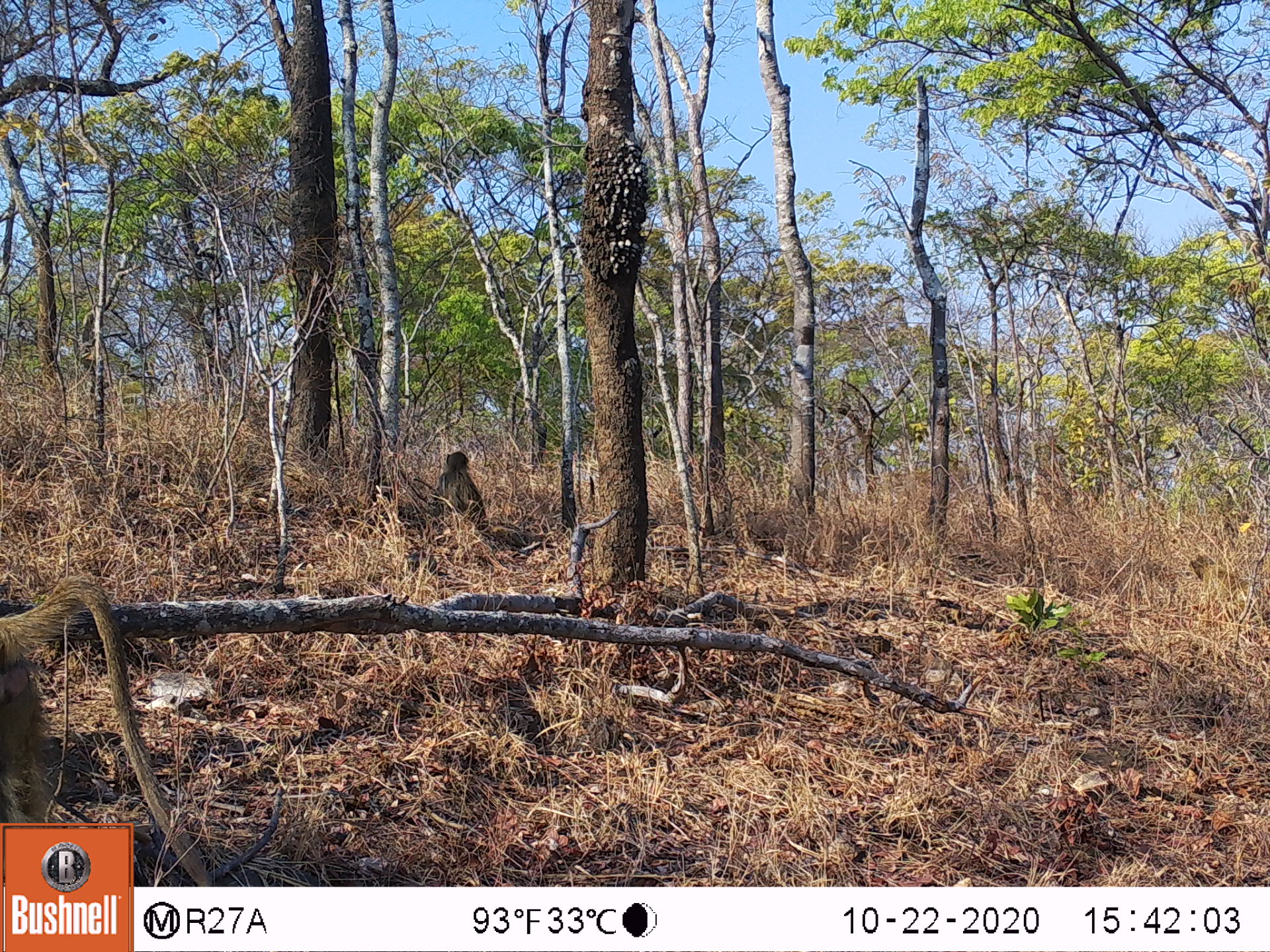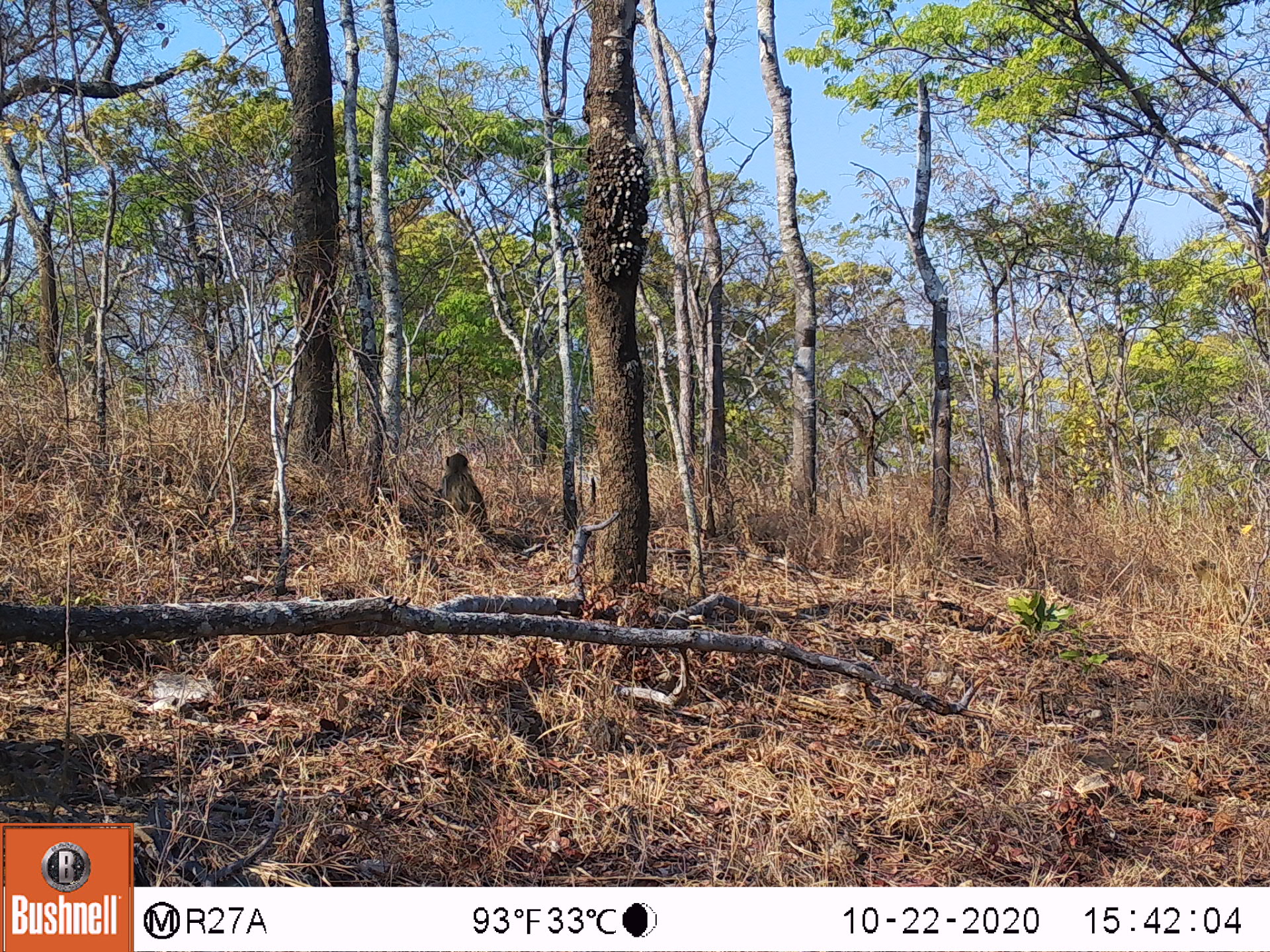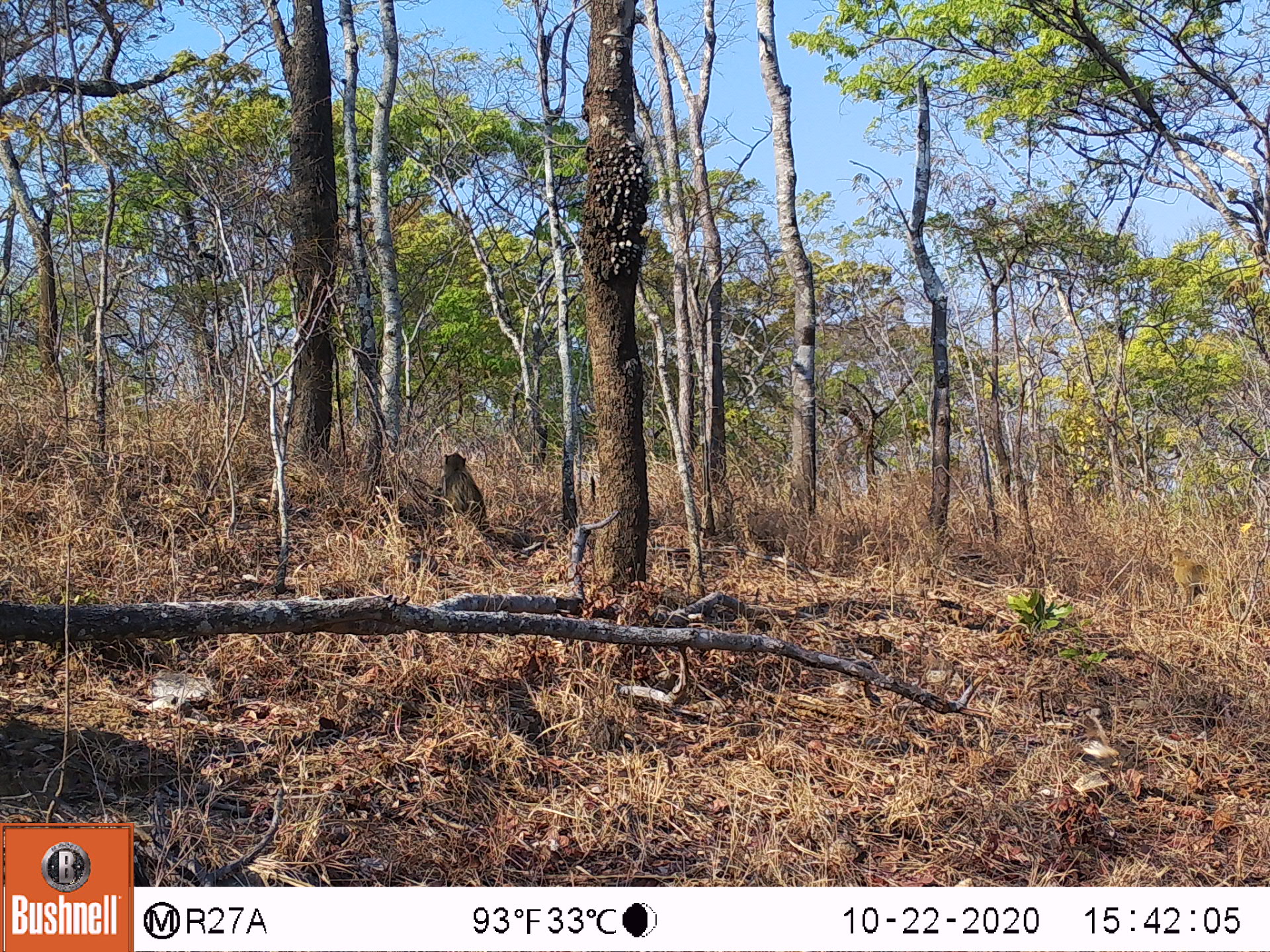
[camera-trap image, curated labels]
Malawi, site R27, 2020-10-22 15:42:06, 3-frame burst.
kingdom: Animalia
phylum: Chordata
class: Mammalia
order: Primates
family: Cercopithecidae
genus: Papio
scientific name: Papio cynocephalus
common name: yellow baboon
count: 2